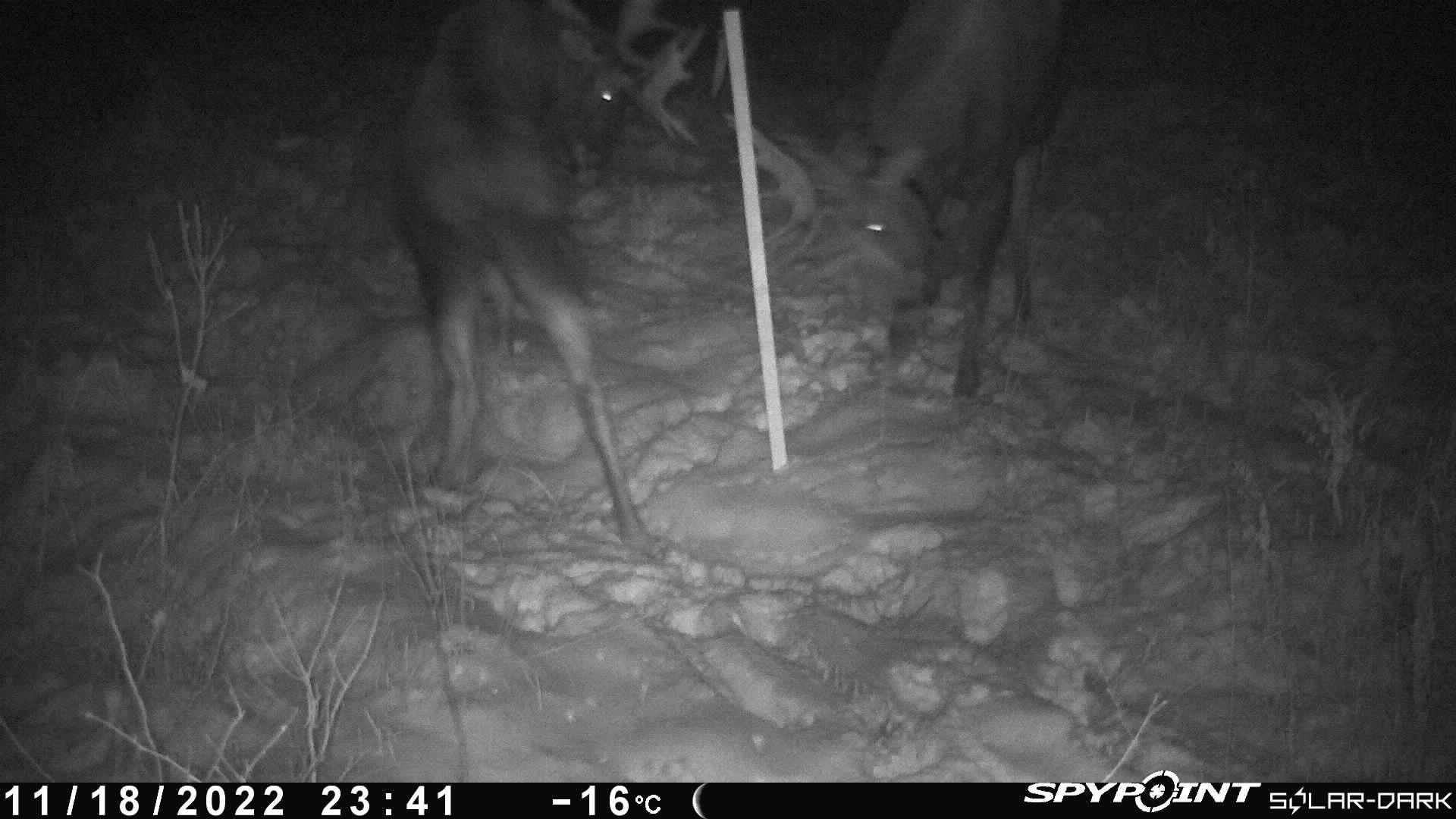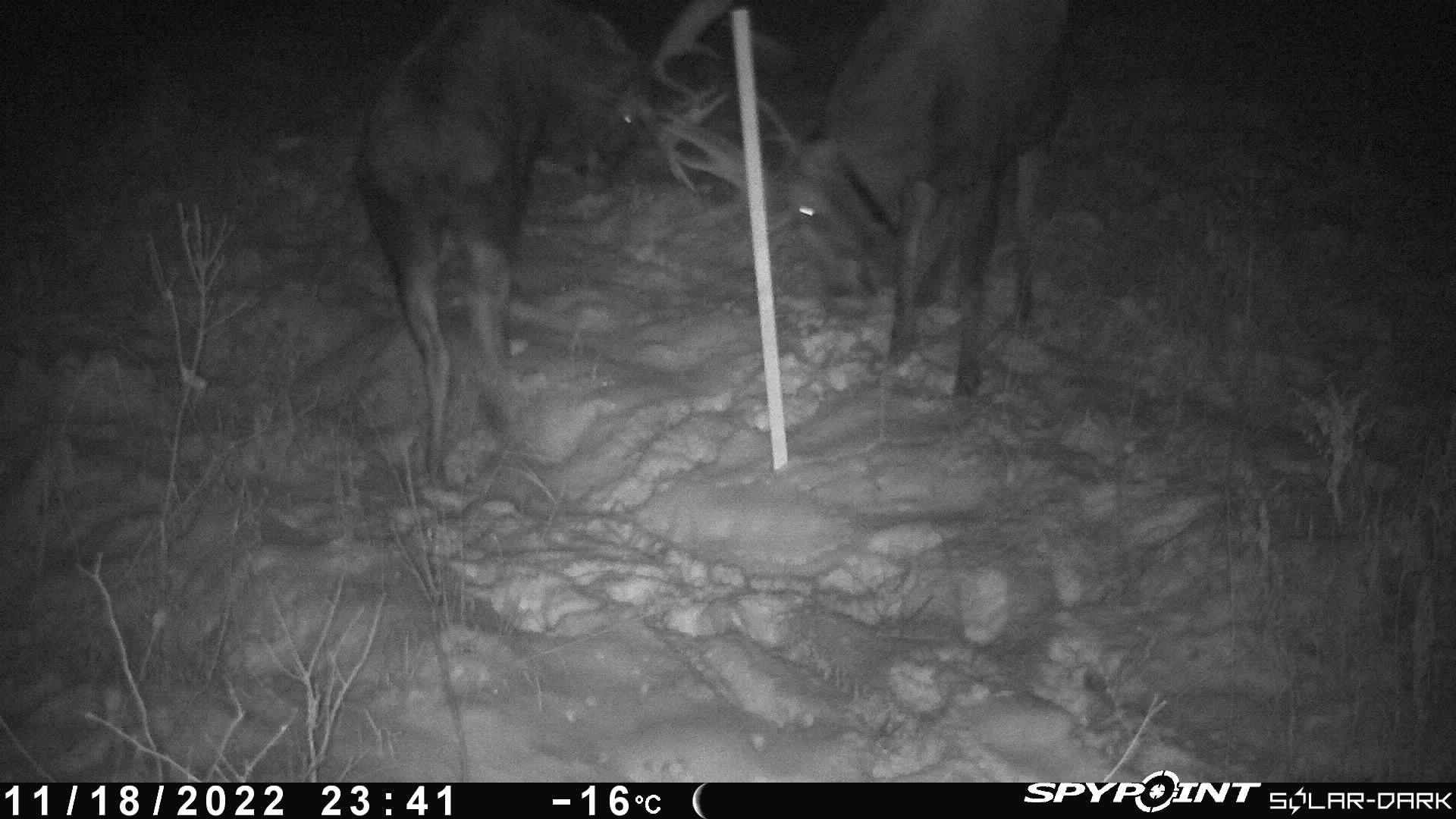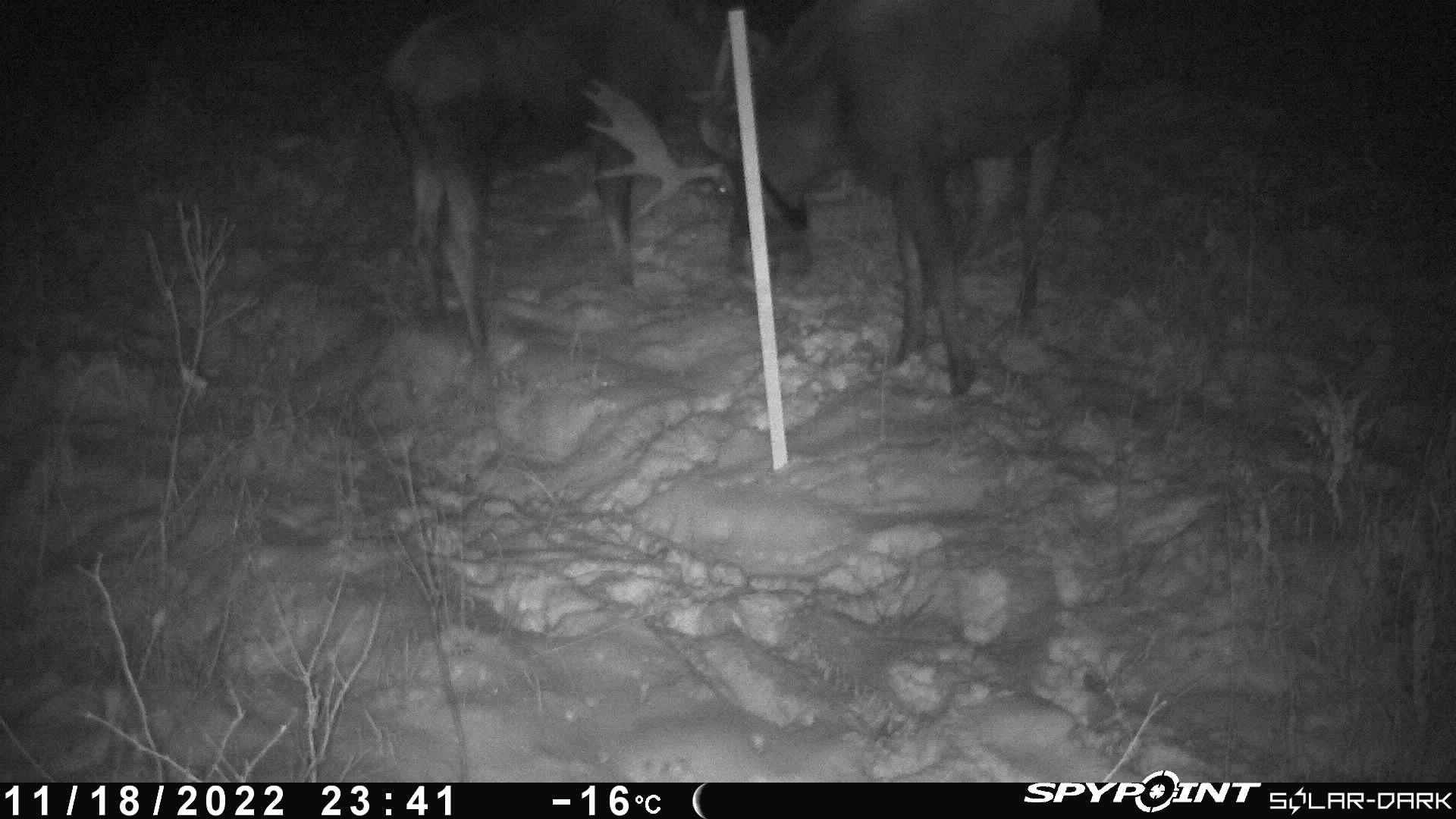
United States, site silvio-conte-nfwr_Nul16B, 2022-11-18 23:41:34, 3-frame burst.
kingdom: Animalia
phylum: Chordata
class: Mammalia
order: Artiodactyla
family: Cervidae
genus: Alces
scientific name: Alces alces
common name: moose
Moose (Alces alces).